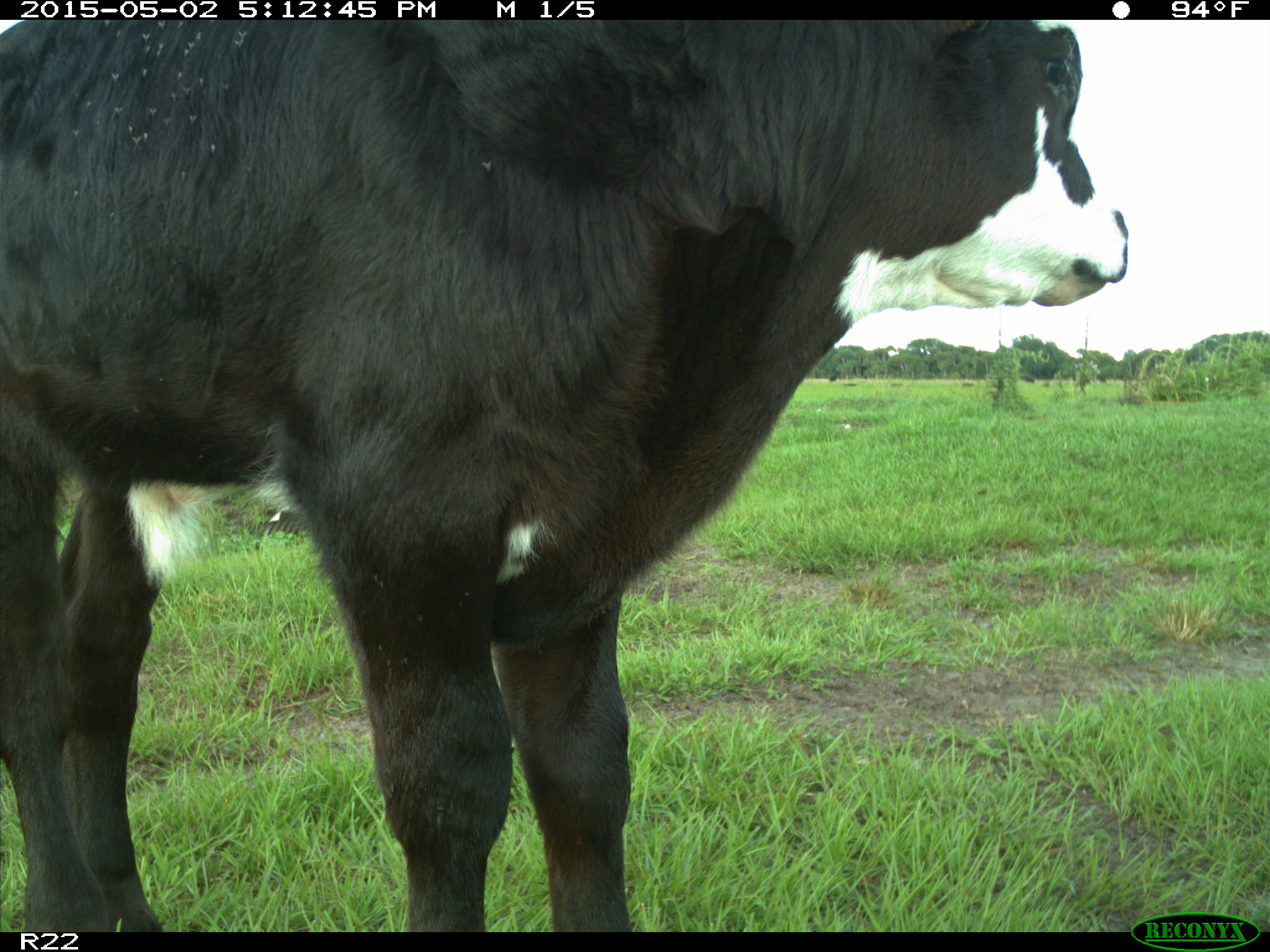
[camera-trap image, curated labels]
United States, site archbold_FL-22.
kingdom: Animalia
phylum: Chordata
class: Mammalia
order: Artiodactyla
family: Bovidae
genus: Bos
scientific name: Bos taurus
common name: domestic cow